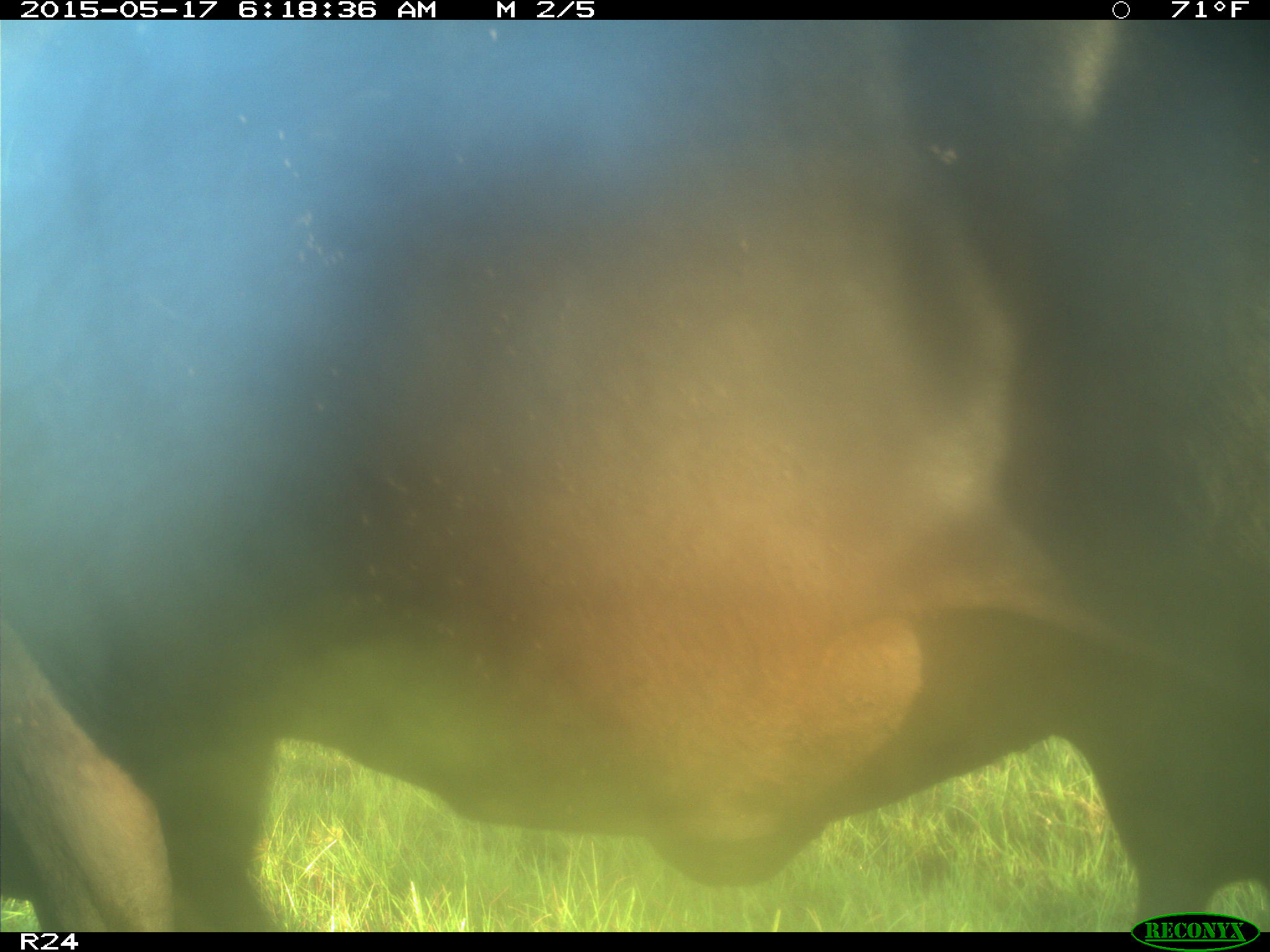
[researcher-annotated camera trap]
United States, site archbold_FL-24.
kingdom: Animalia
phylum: Chordata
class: Mammalia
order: Artiodactyla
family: Bovidae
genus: Bos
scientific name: Bos taurus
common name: domestic cow